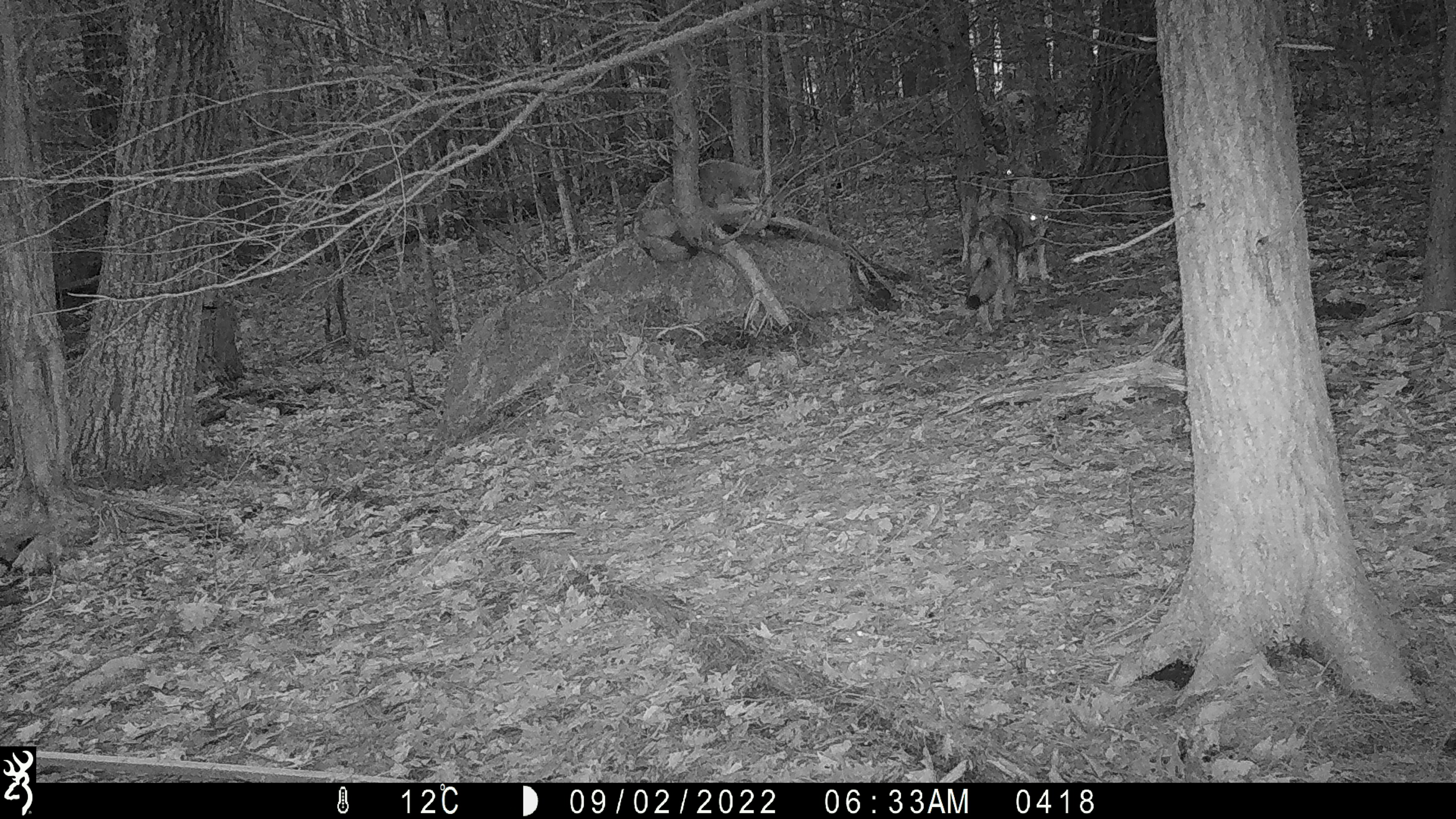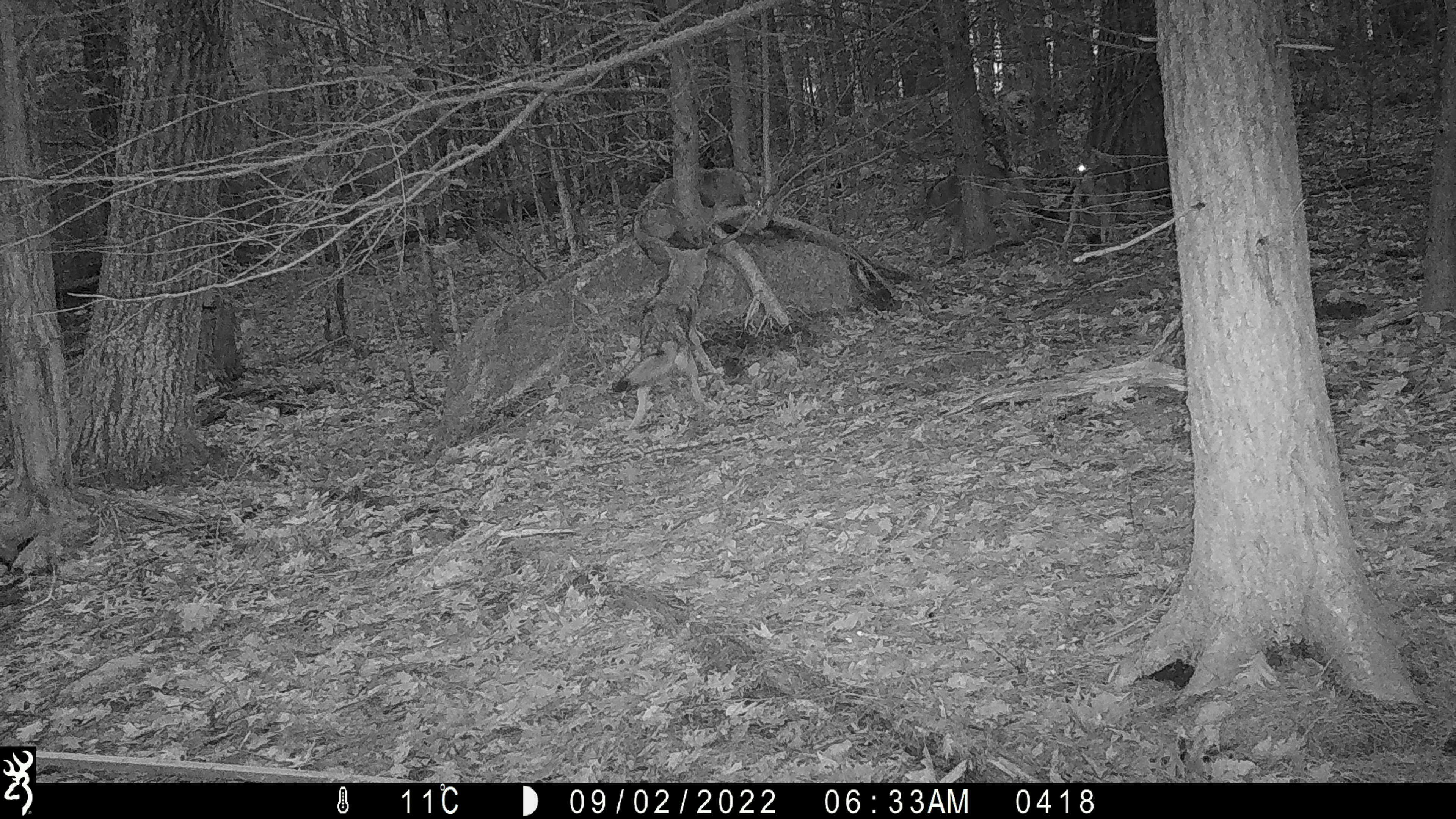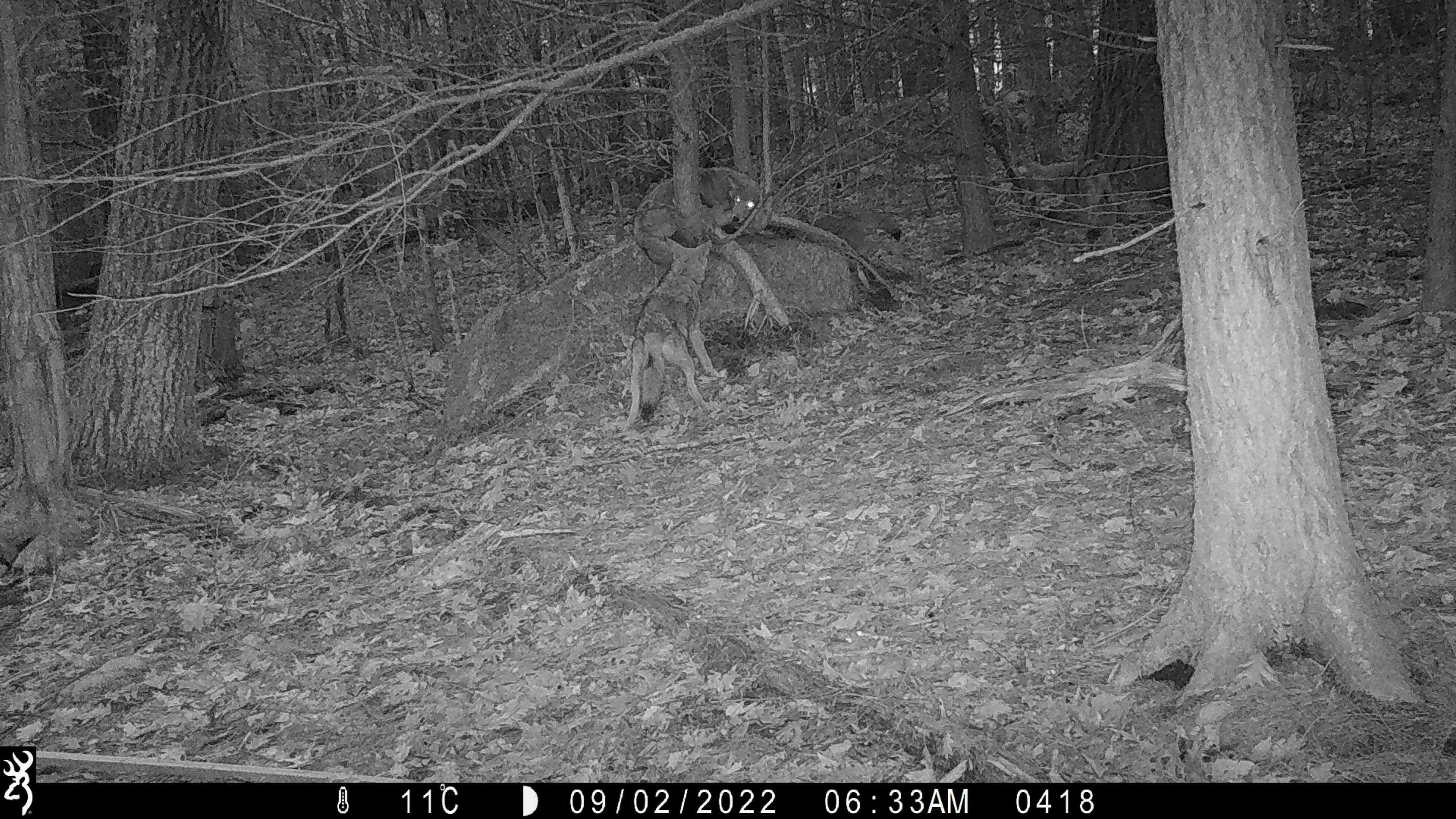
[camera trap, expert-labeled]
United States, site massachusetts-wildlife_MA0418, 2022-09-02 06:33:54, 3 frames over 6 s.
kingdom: Animalia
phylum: Chordata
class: Mammalia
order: Carnivora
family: Canidae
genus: Canis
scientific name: Canis latrans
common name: coyote